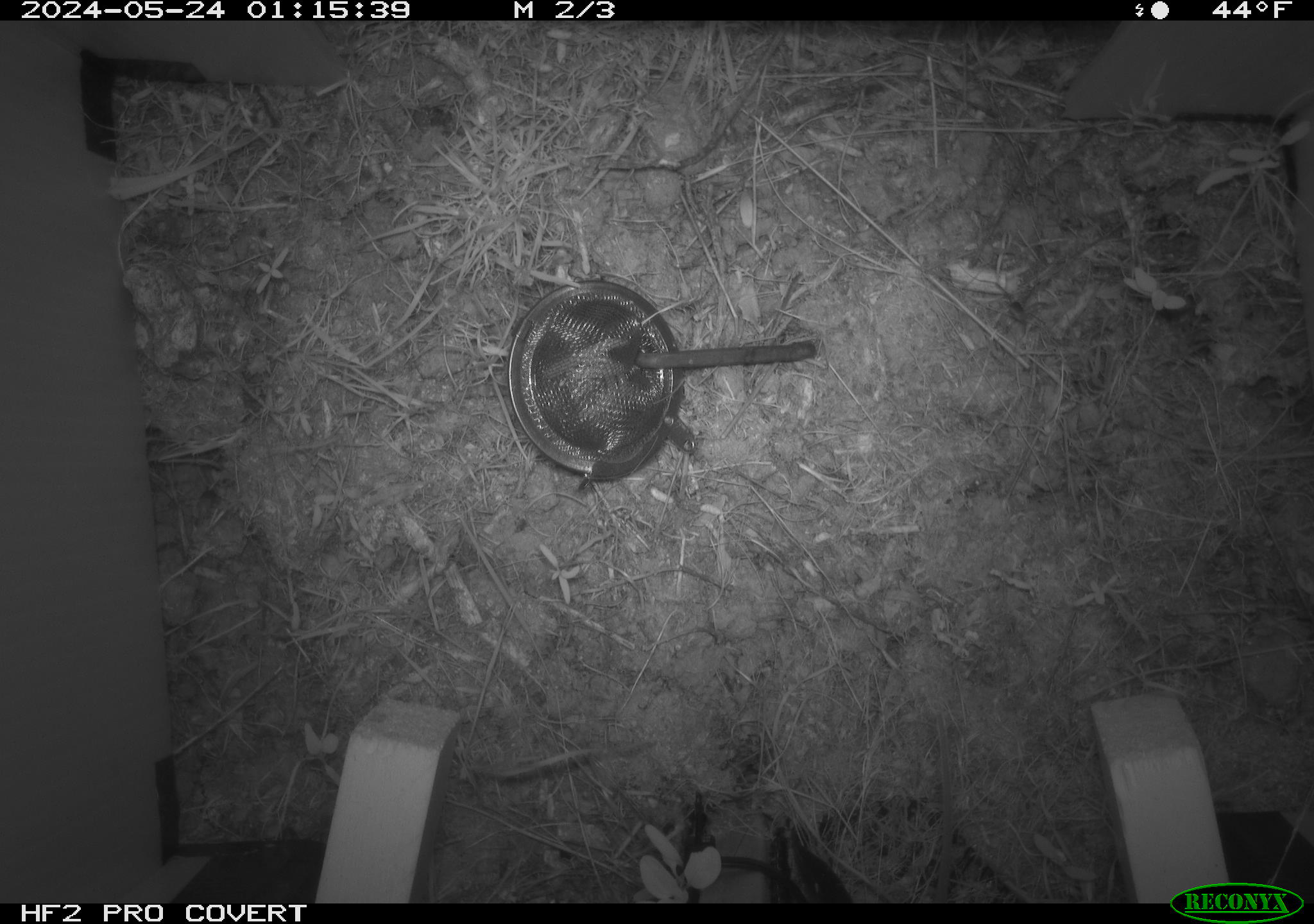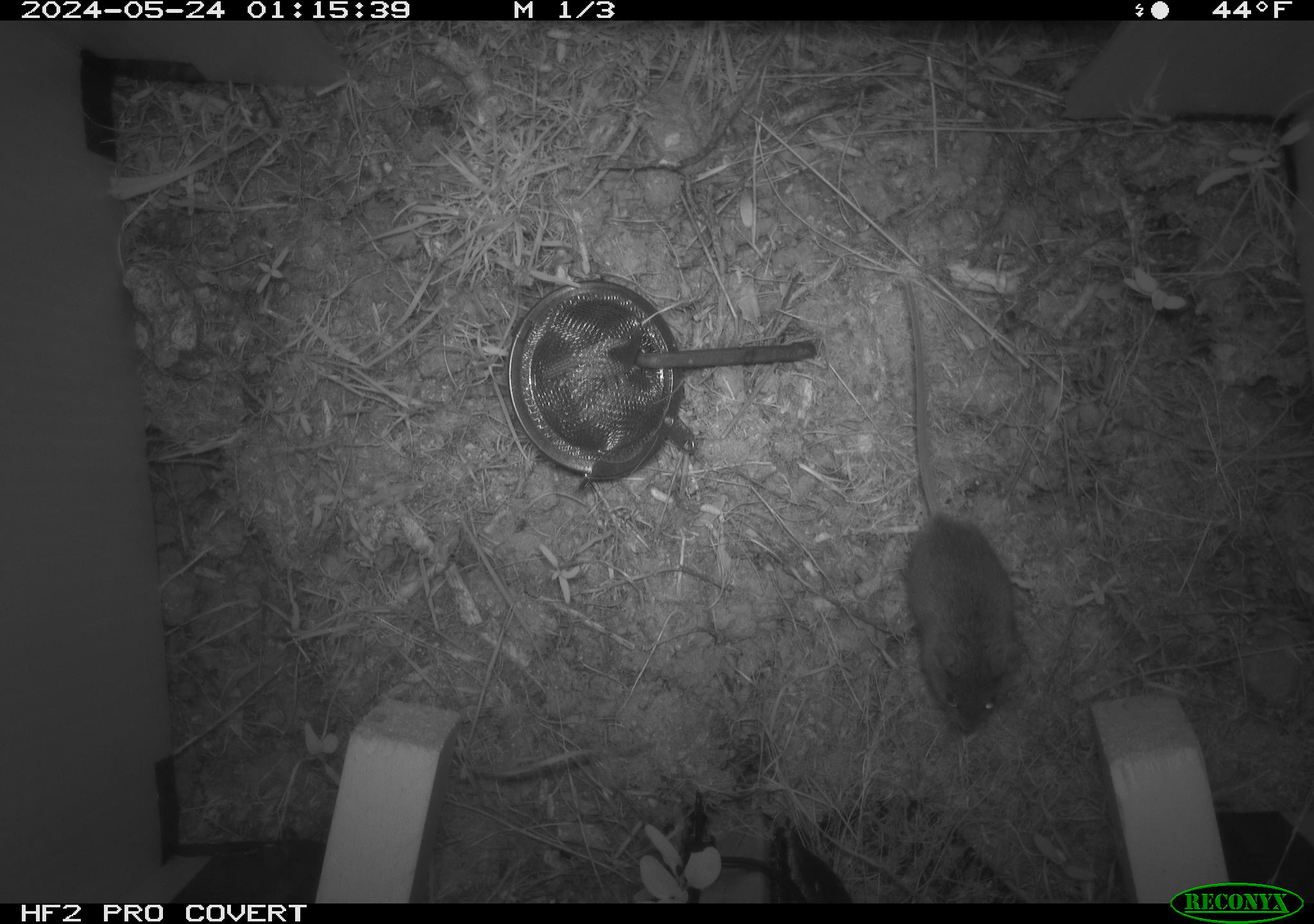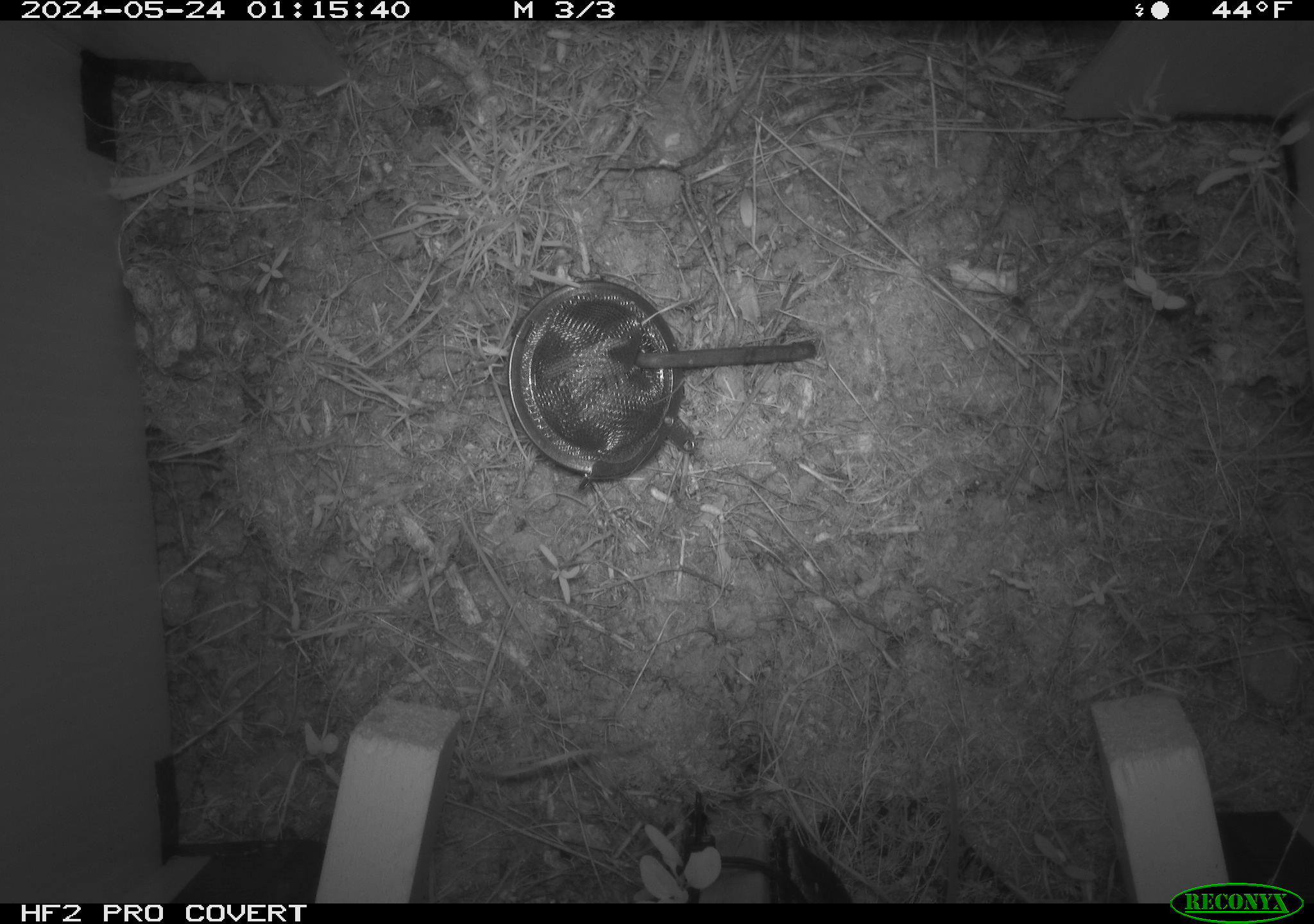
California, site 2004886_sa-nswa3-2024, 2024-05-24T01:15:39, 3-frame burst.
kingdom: Animalia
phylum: Chordata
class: Mammalia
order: Rodentia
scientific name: Rodentia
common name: rodent